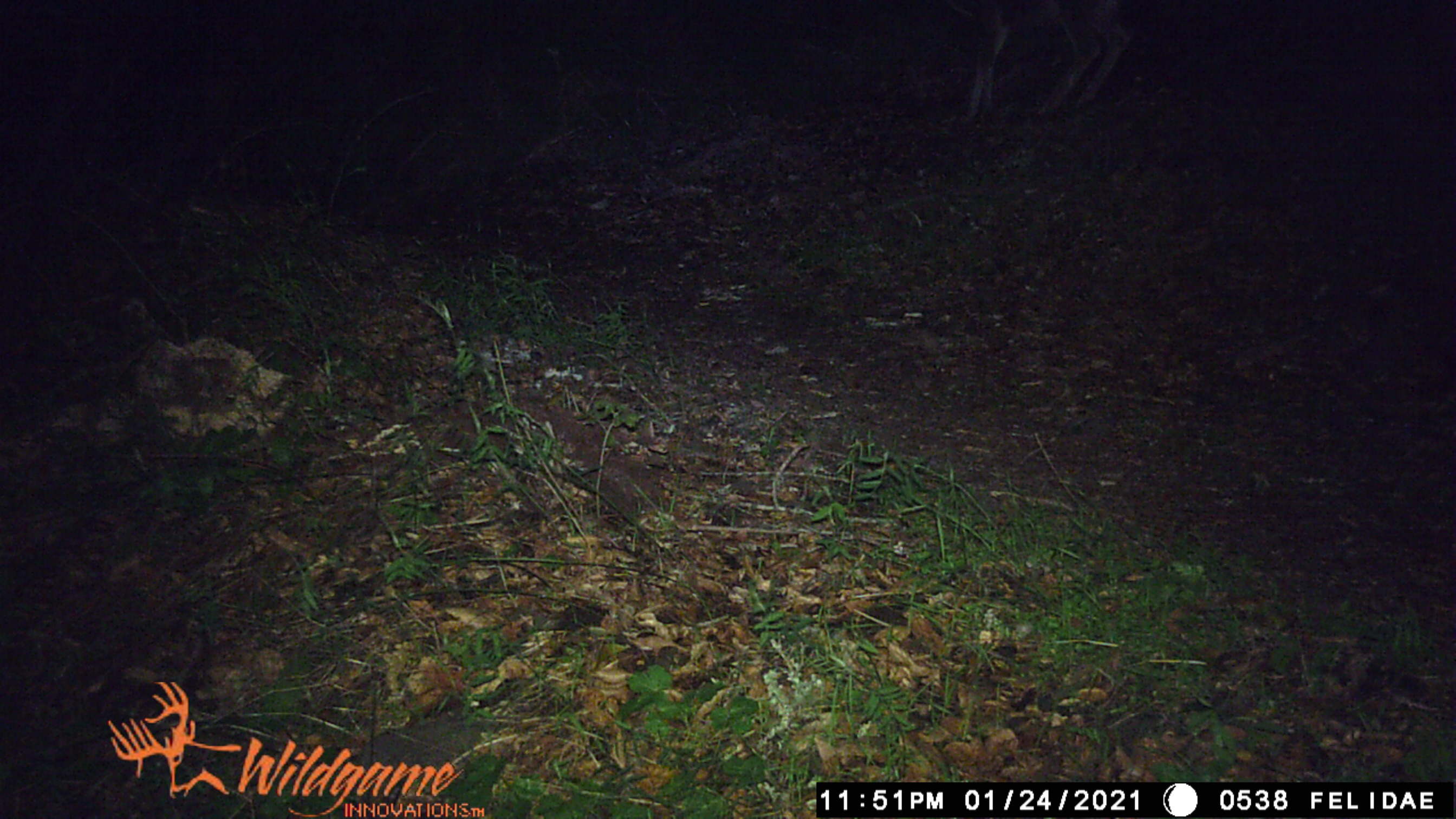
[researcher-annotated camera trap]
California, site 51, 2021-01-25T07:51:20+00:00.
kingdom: Animalia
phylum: Chordata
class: Mammalia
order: Artiodactyla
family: Cervidae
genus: Odocoileus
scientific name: Odocoileus hemionus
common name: mule deer